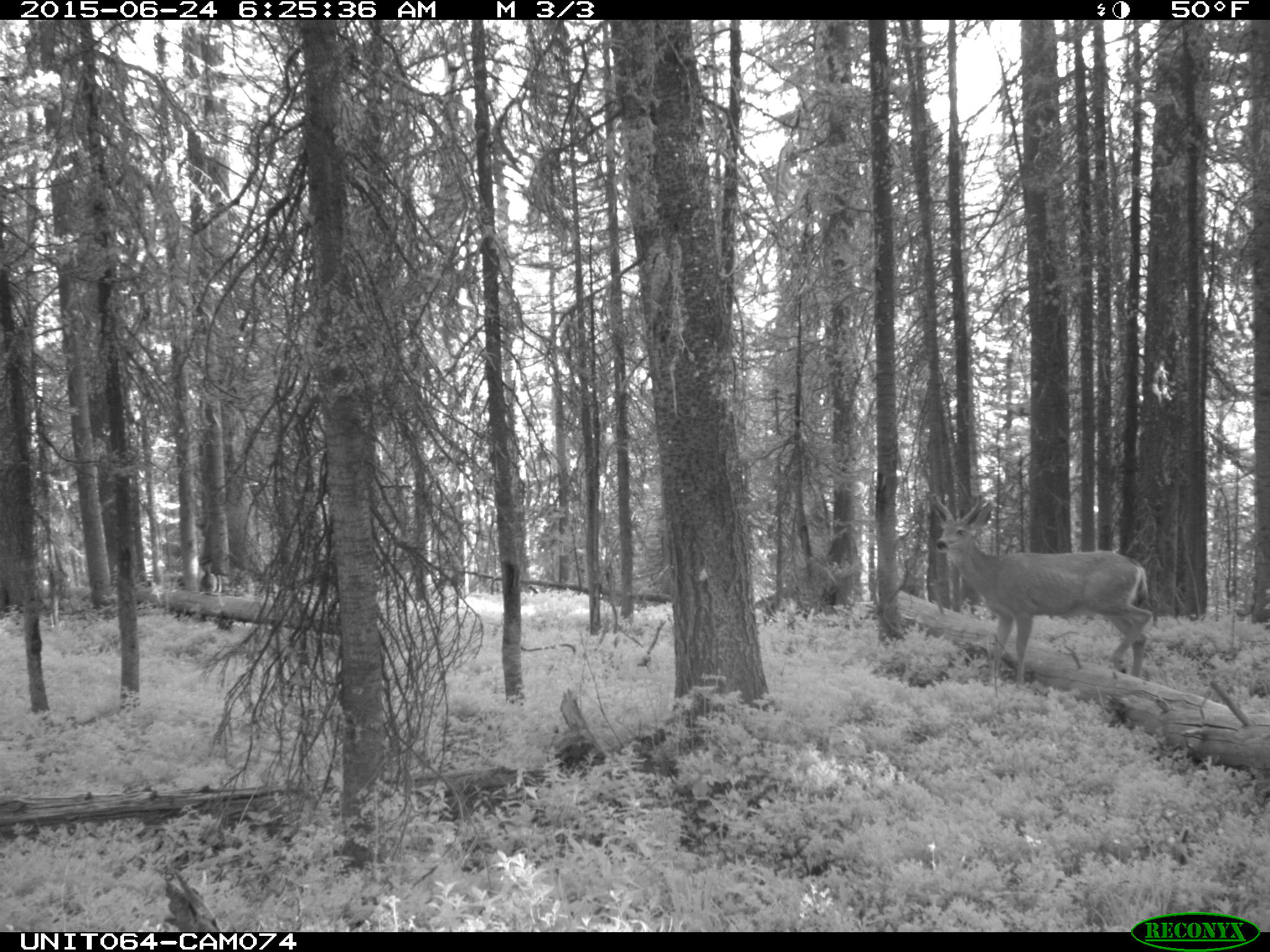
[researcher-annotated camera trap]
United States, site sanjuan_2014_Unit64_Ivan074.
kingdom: Animalia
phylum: Chordata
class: Mammalia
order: Artiodactyla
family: Cervidae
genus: Odocoileus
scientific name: Odocoileus hemionus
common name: mule deer